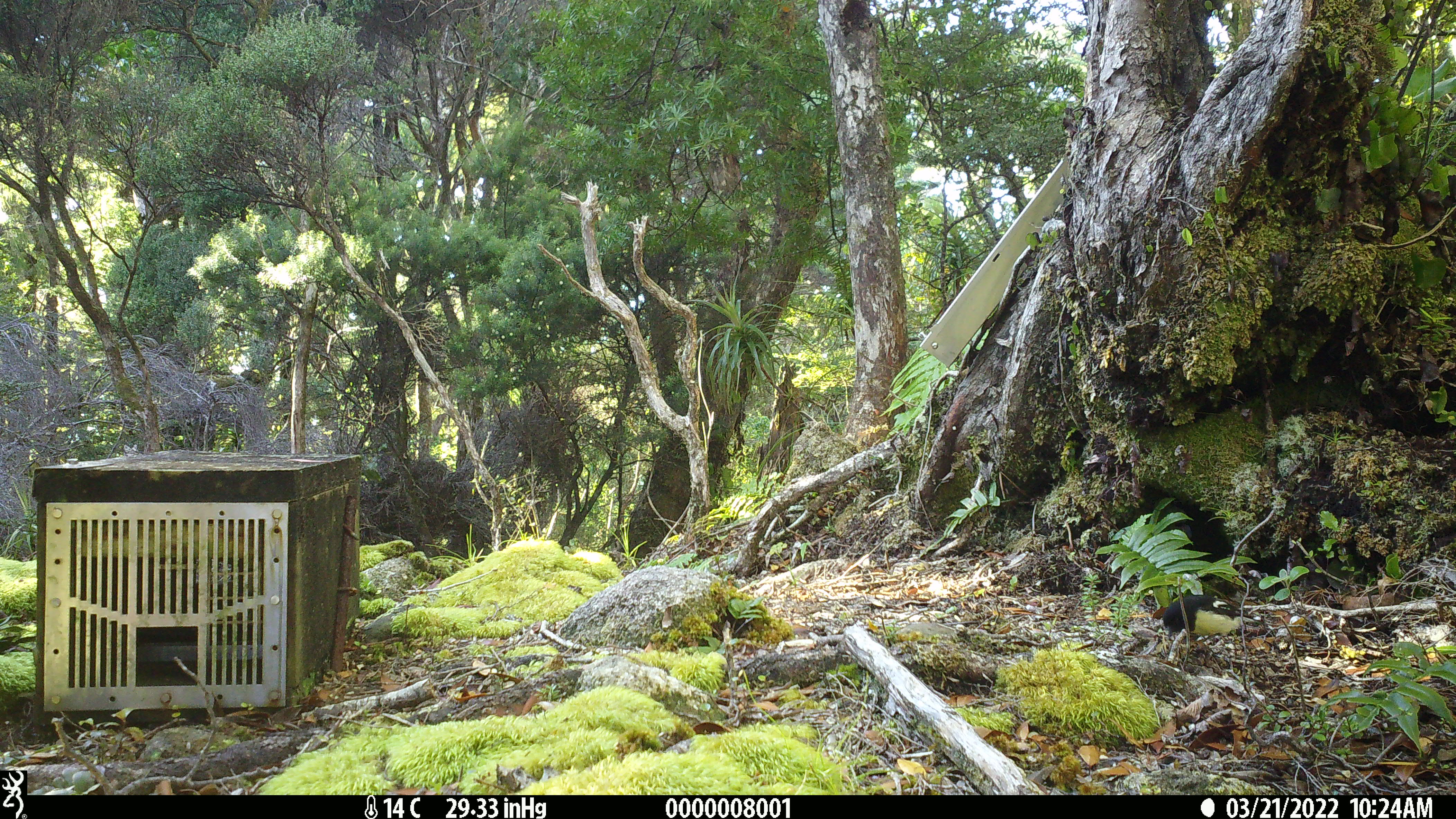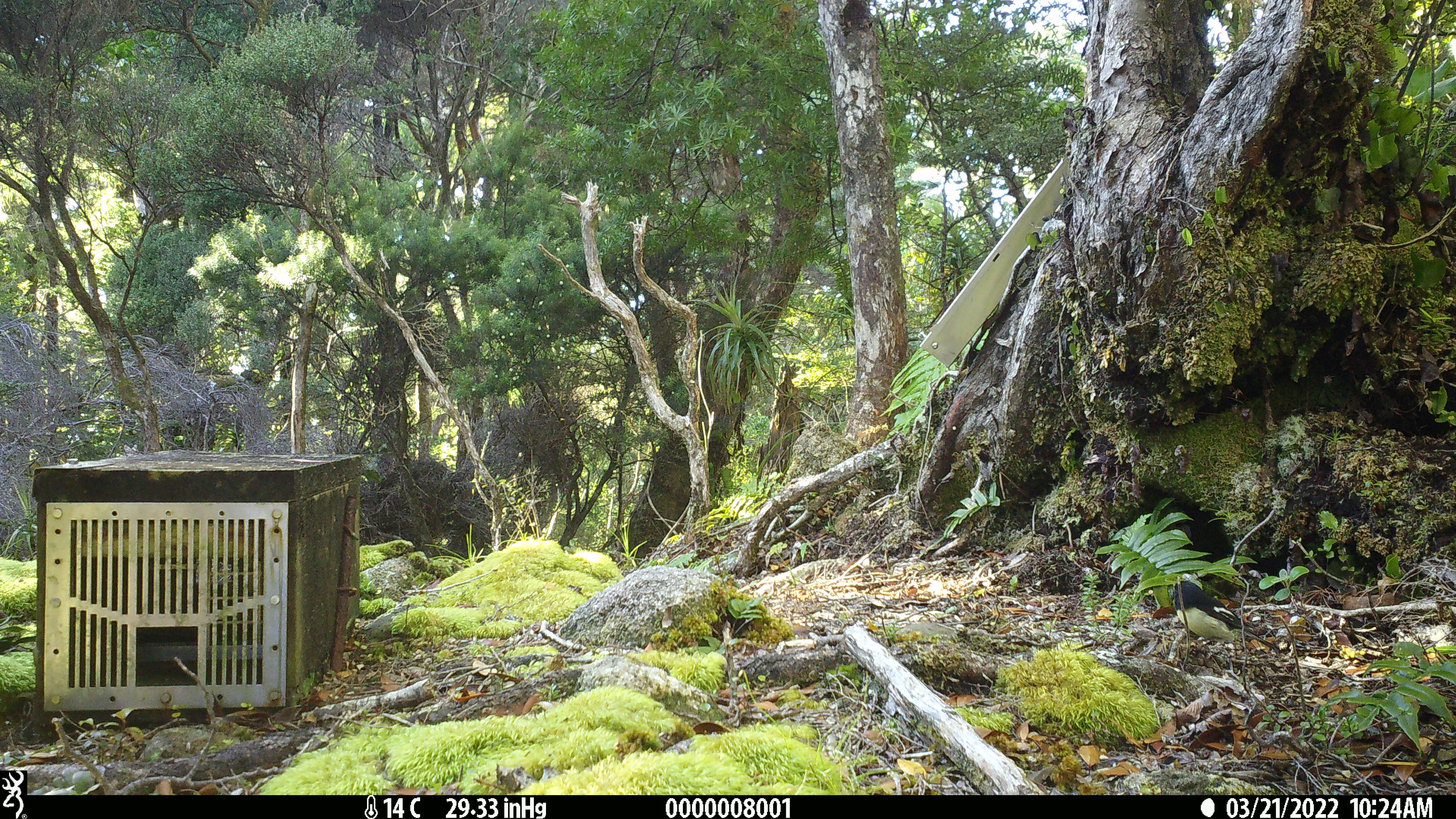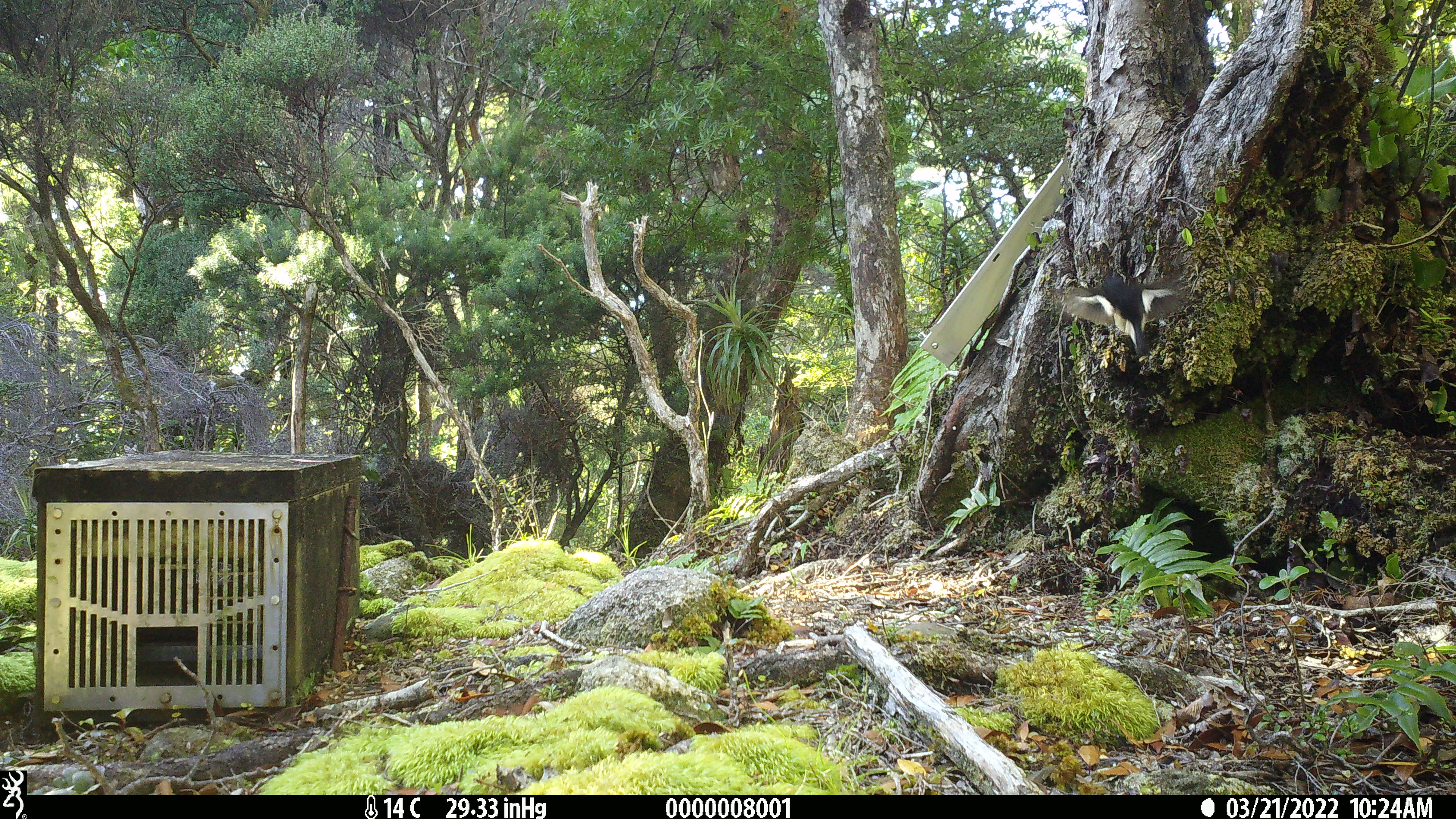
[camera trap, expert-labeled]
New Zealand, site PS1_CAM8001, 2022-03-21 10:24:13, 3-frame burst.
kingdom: Animalia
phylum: Chordata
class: Aves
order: Passeriformes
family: Petroicidae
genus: Petroica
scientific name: Petroica macrocephala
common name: tomtit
Tomtit (Petroica macrocephala).